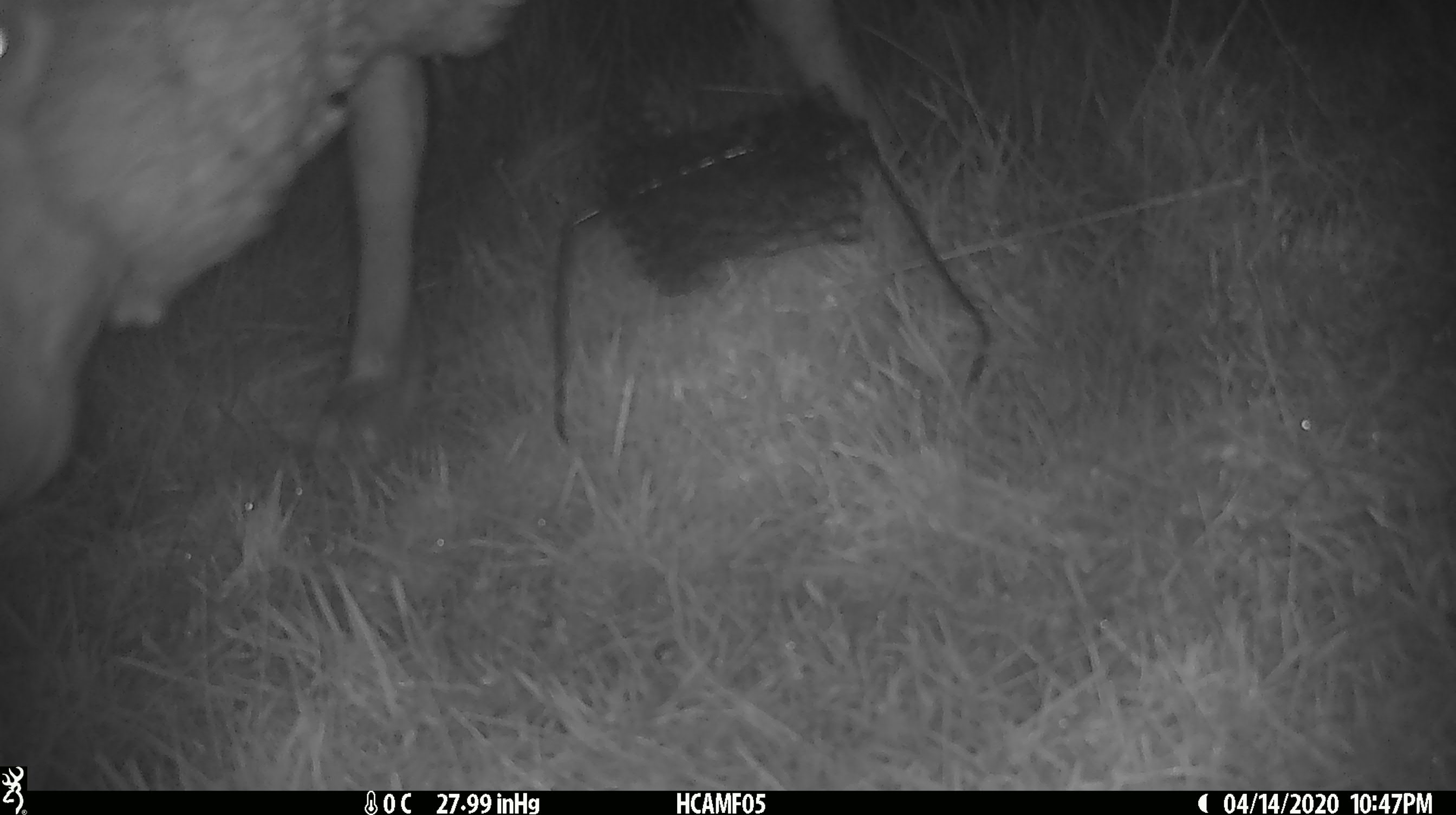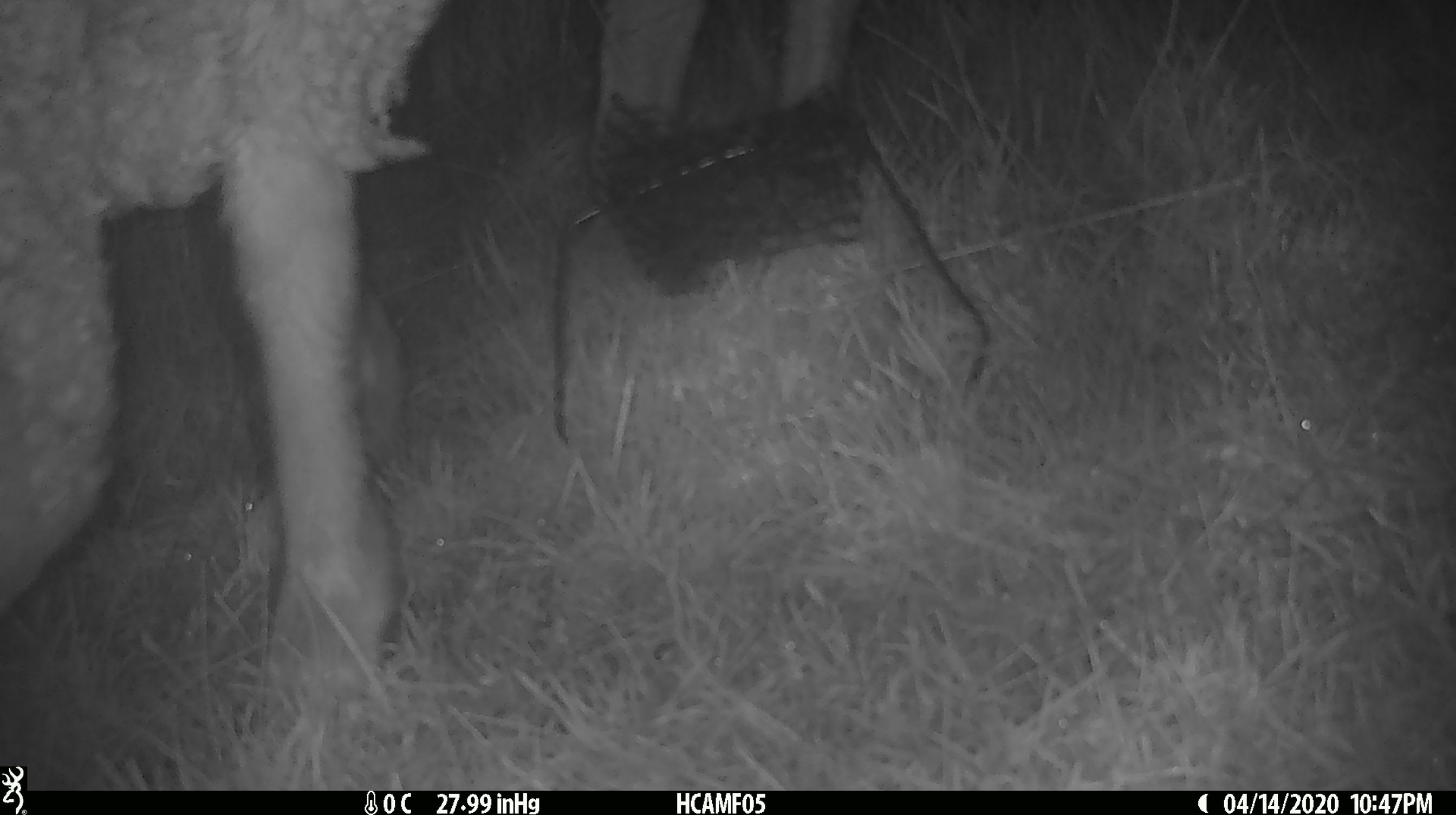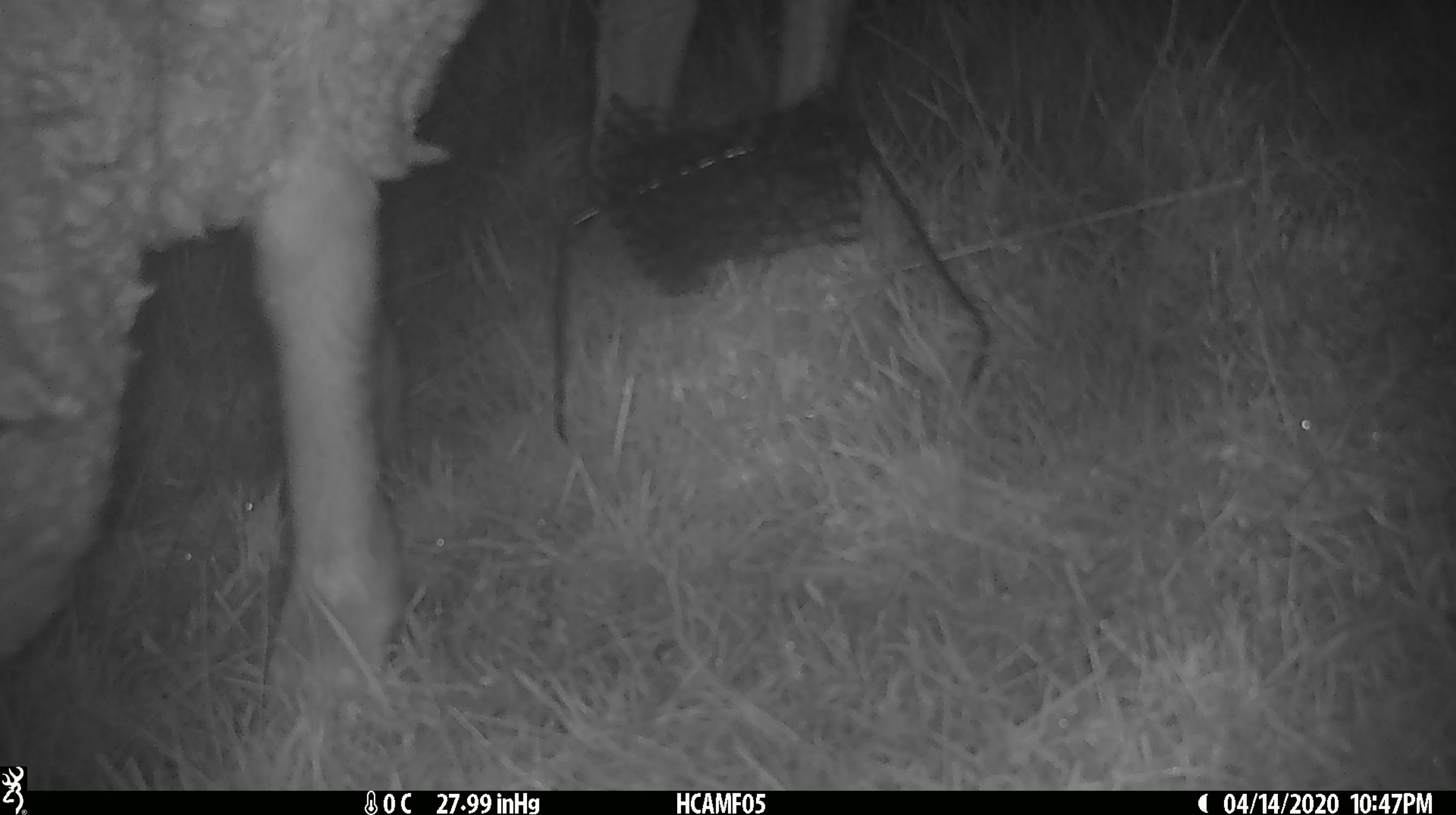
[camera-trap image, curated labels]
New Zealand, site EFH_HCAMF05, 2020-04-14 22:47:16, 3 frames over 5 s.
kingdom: Animalia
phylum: Chordata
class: Mammalia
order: Artiodactyla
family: Bovidae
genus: Ovis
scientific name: Ovis aries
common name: domestic sheep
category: sheep